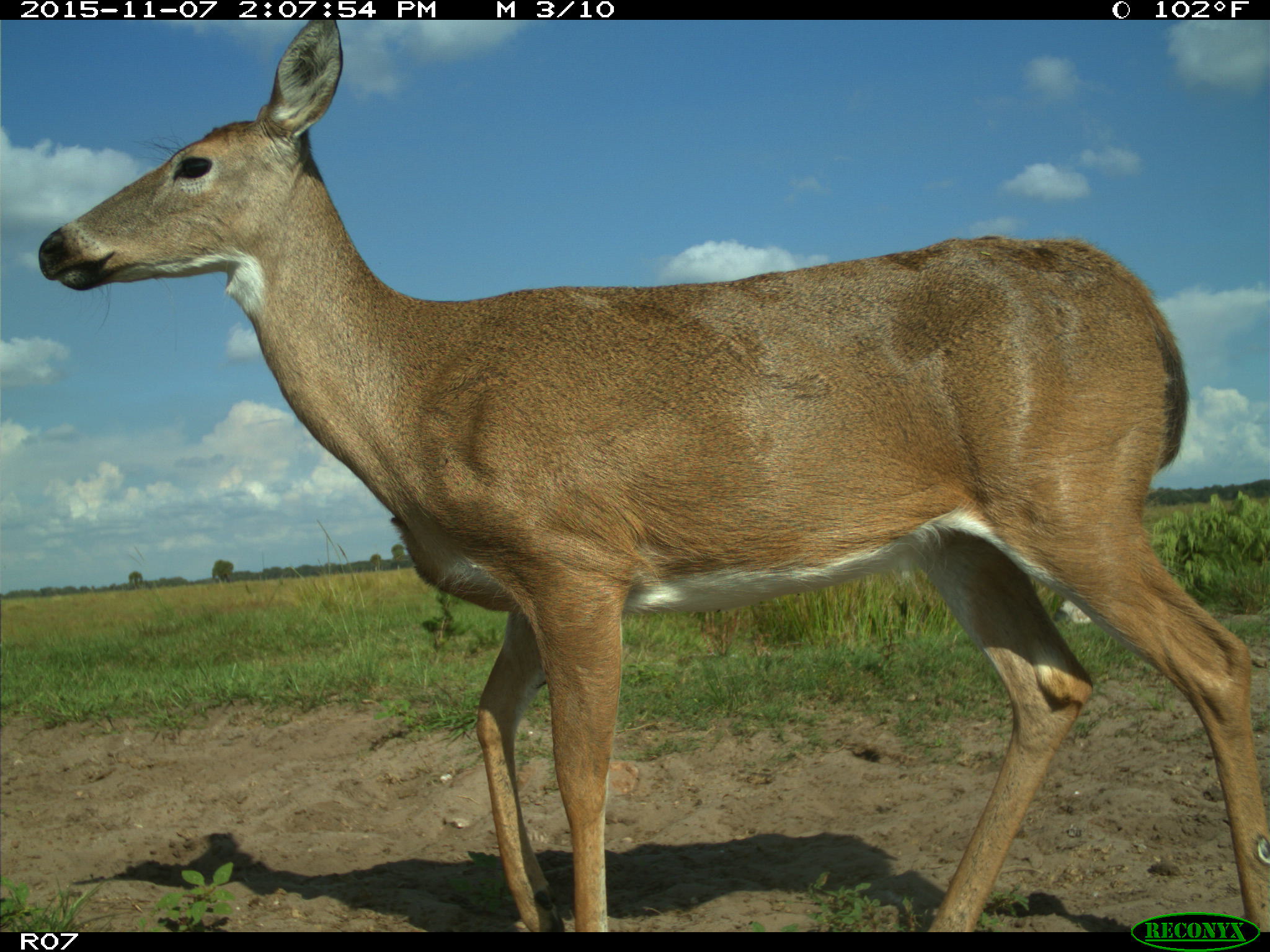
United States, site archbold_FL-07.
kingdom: Animalia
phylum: Chordata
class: Mammalia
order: Artiodactyla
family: Cervidae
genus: Odocoileus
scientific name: Odocoileus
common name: deer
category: unidentified deer